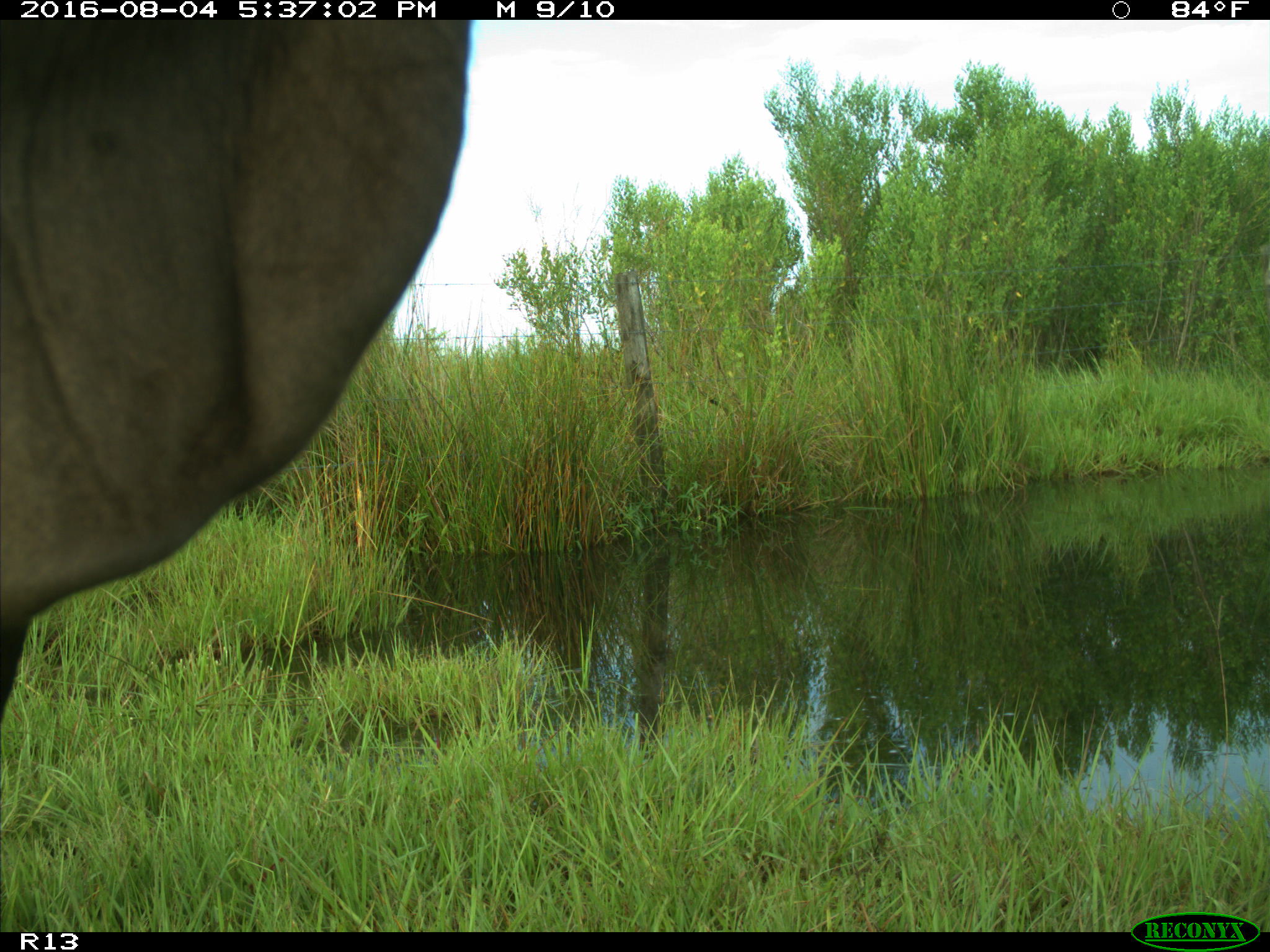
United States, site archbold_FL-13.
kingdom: Animalia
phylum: Chordata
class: Mammalia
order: Artiodactyla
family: Bovidae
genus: Bos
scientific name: Bos taurus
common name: domestic cow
Bos taurus (domestic cow).